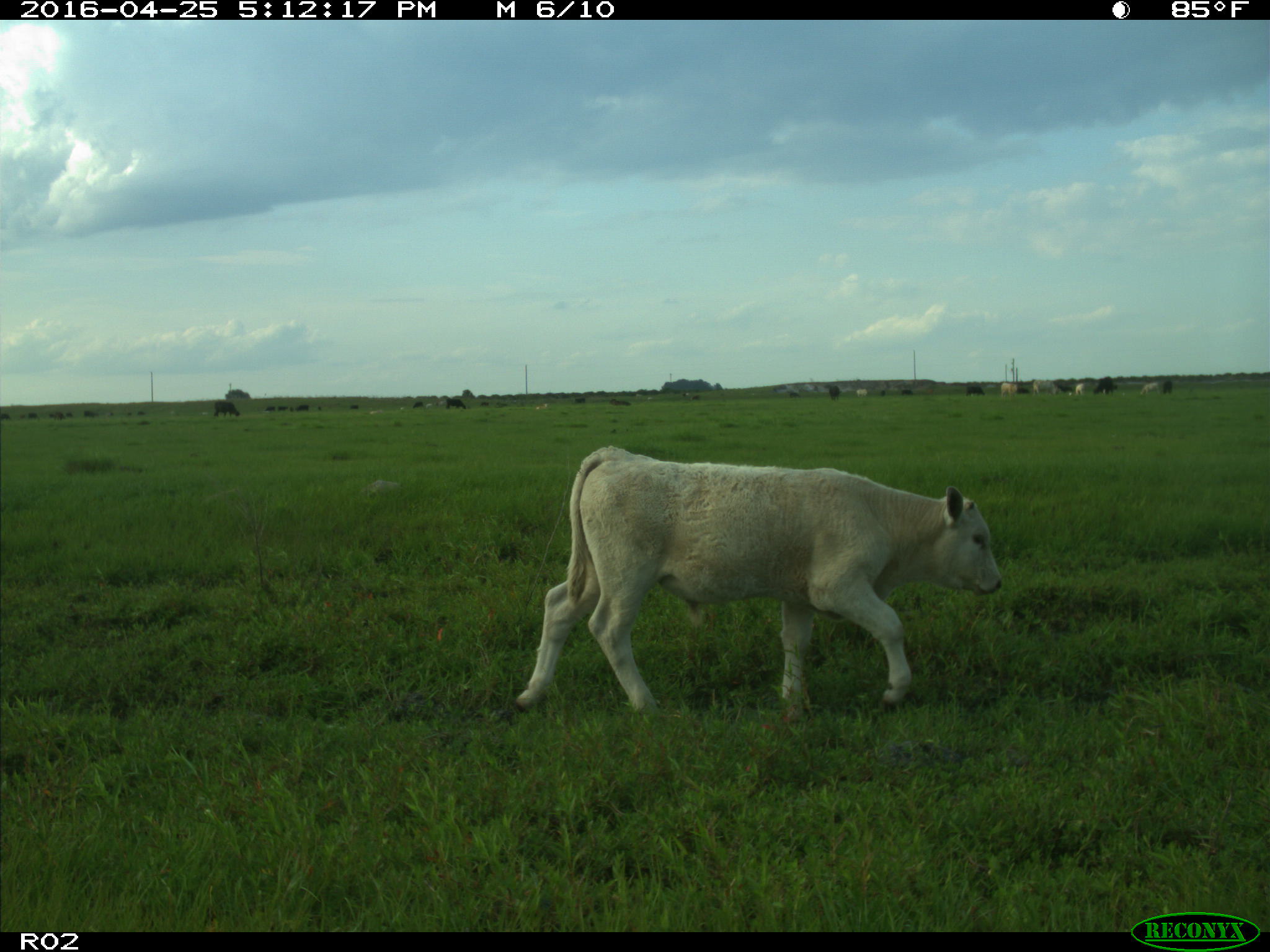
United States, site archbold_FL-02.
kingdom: Animalia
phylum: Chordata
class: Mammalia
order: Artiodactyla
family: Bovidae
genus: Bos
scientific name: Bos taurus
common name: domestic cow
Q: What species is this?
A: Bos taurus (domestic cow).